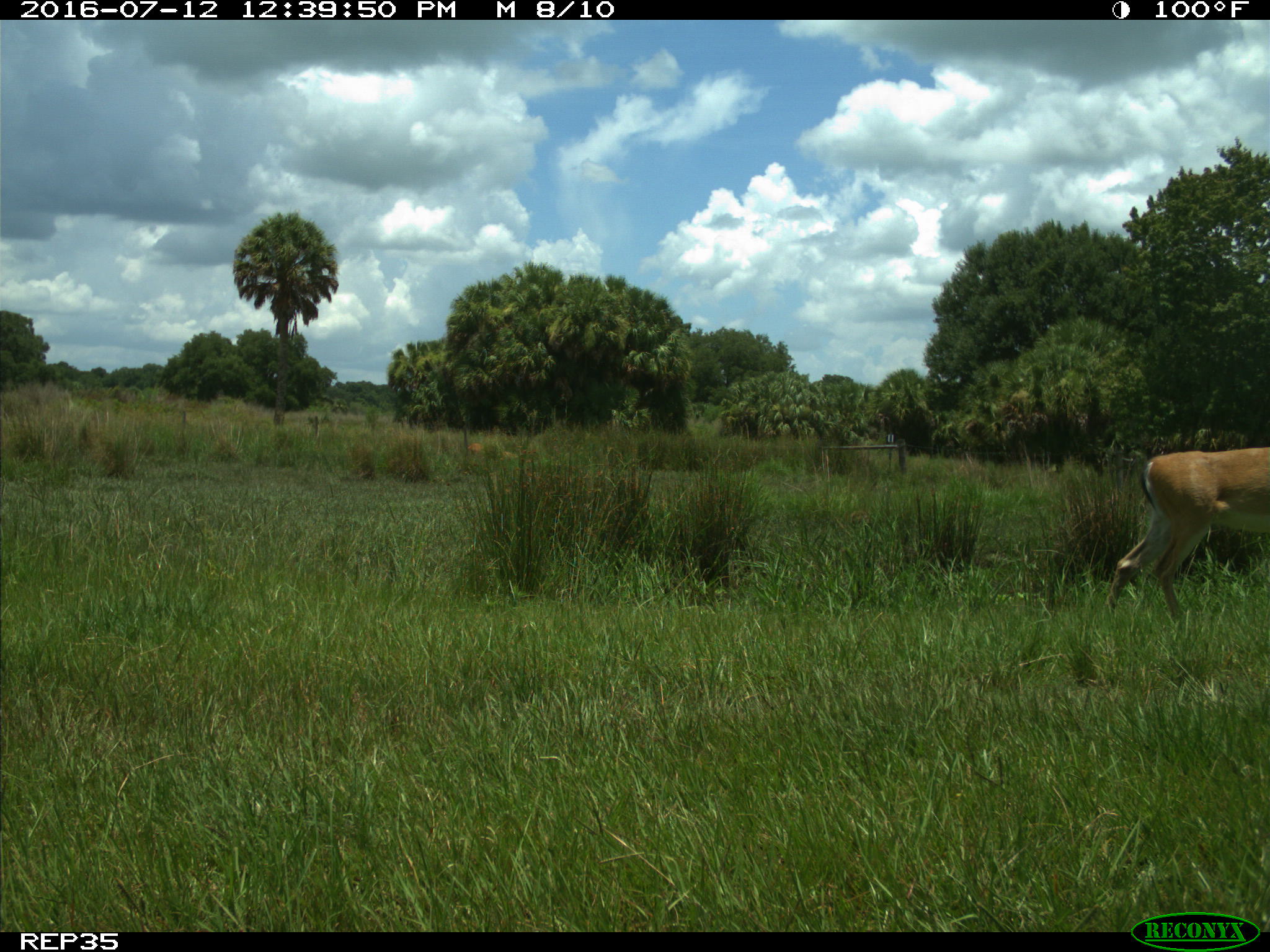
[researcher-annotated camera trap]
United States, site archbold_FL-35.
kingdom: Animalia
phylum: Chordata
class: Mammalia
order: Artiodactyla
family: Cervidae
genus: Odocoileus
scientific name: Odocoileus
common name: deer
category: unidentified deer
Unidentified deer (deer) (Odocoileus).